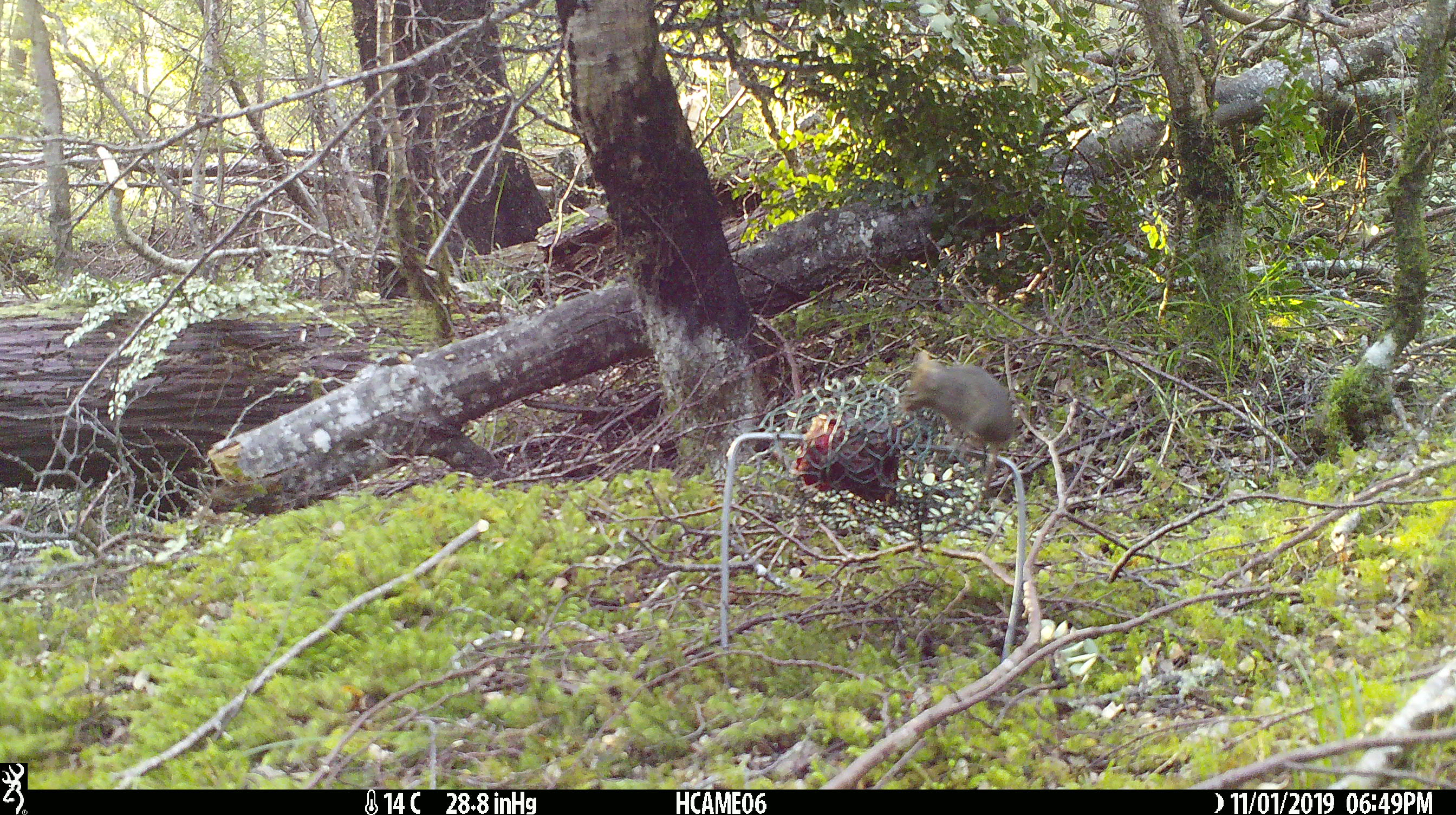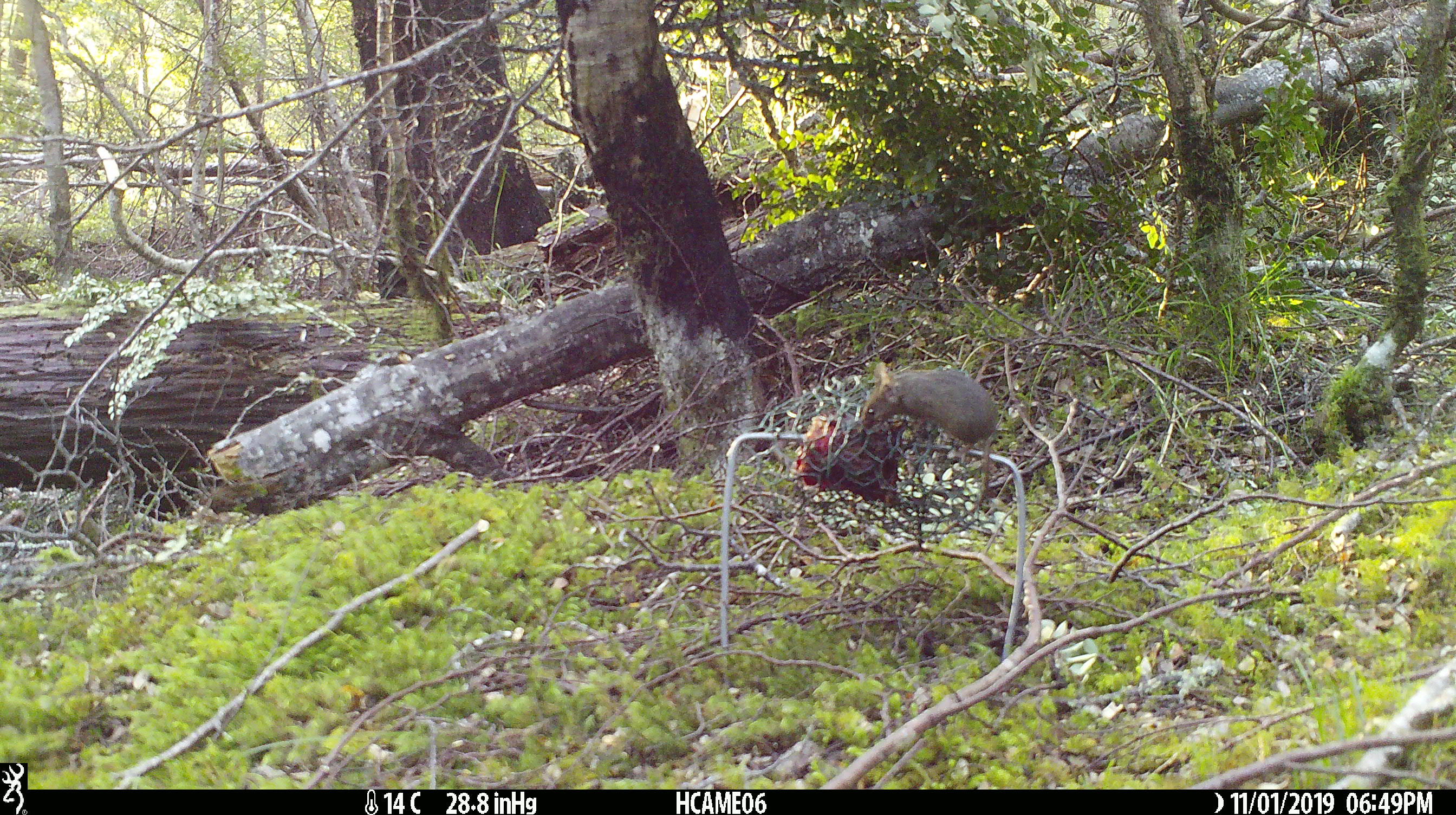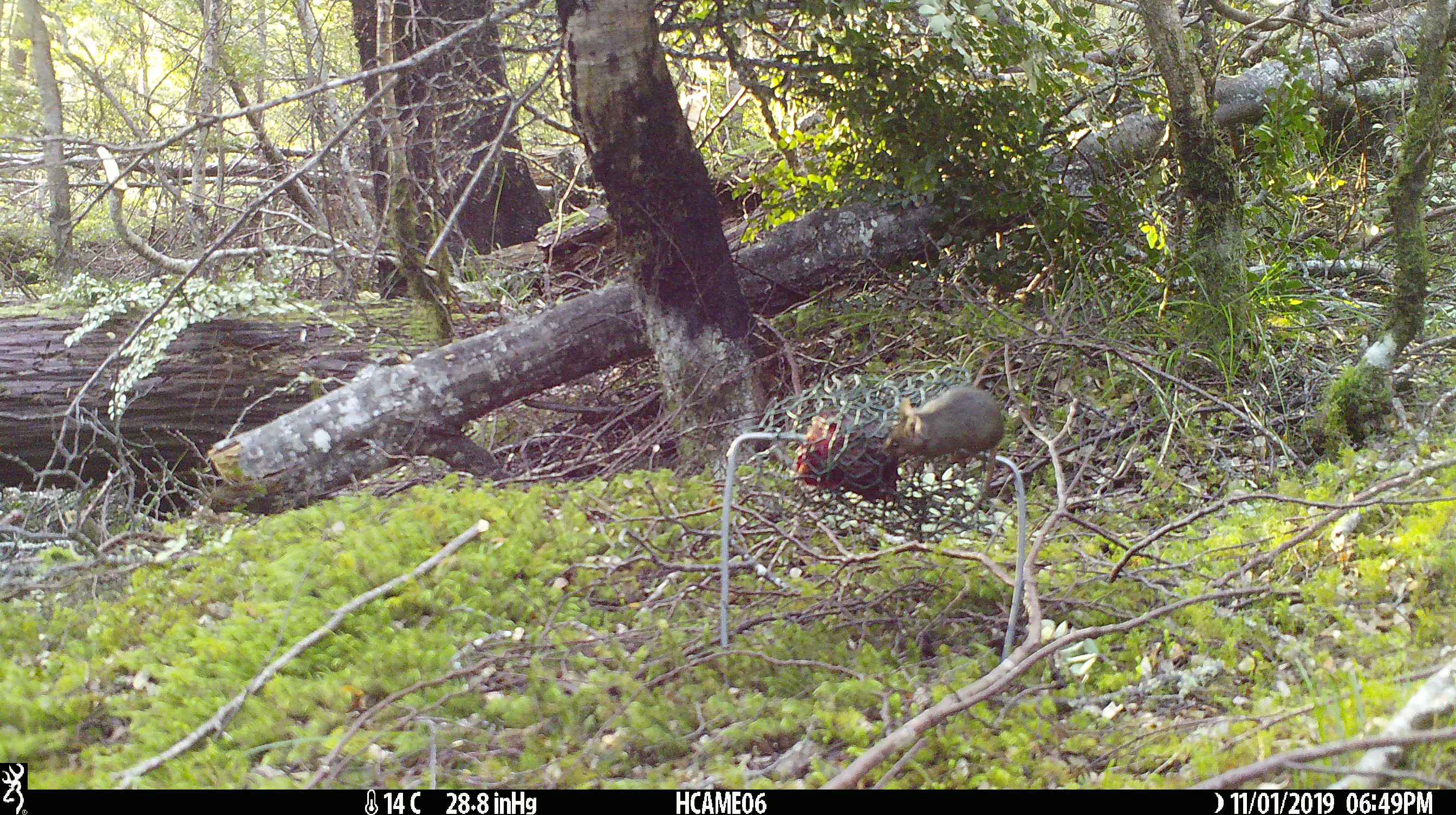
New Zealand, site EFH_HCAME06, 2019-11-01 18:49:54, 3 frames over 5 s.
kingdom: Animalia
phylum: Chordata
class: Mammalia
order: Rodentia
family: Muridae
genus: Mus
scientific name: Mus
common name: mouse